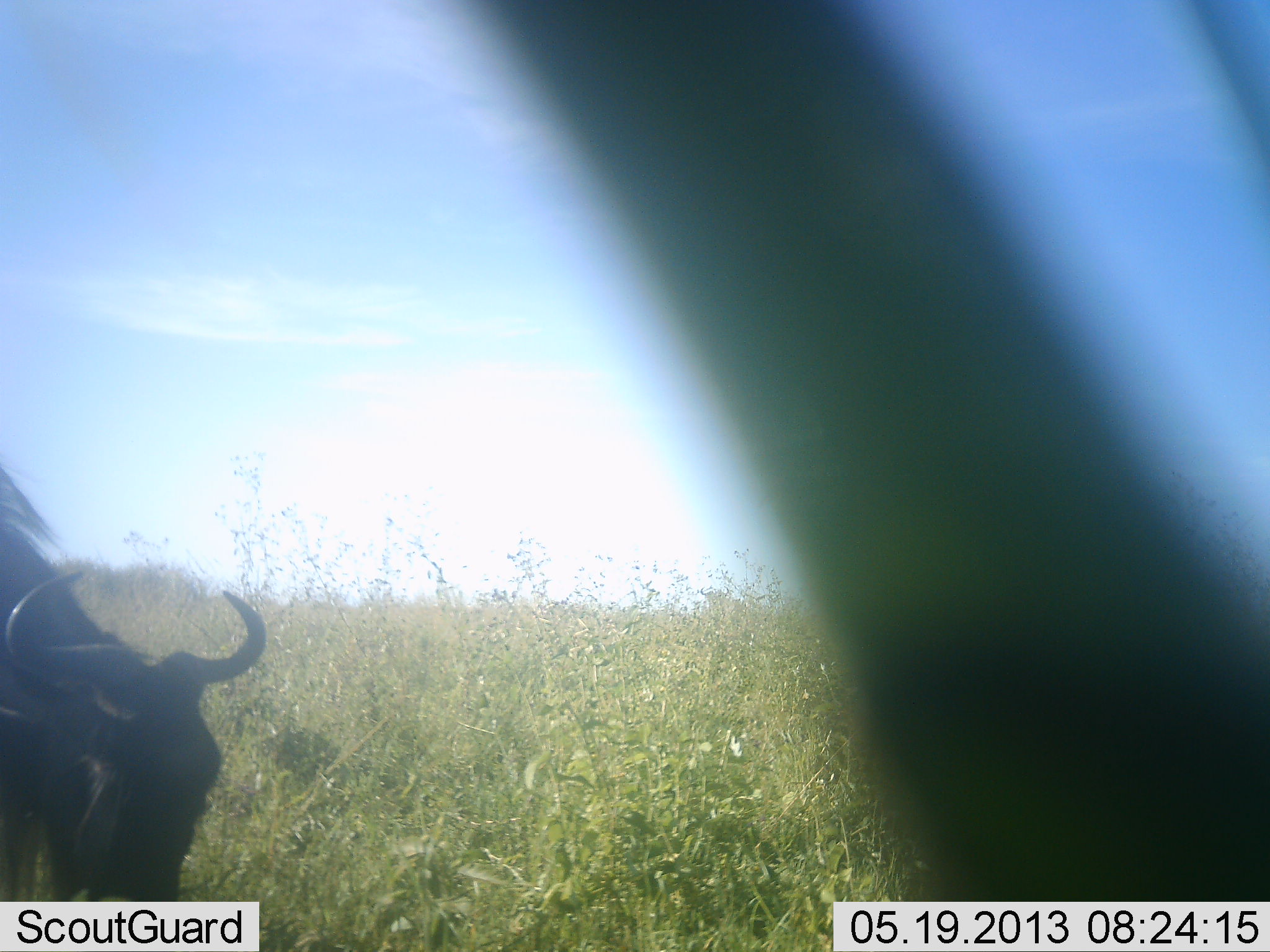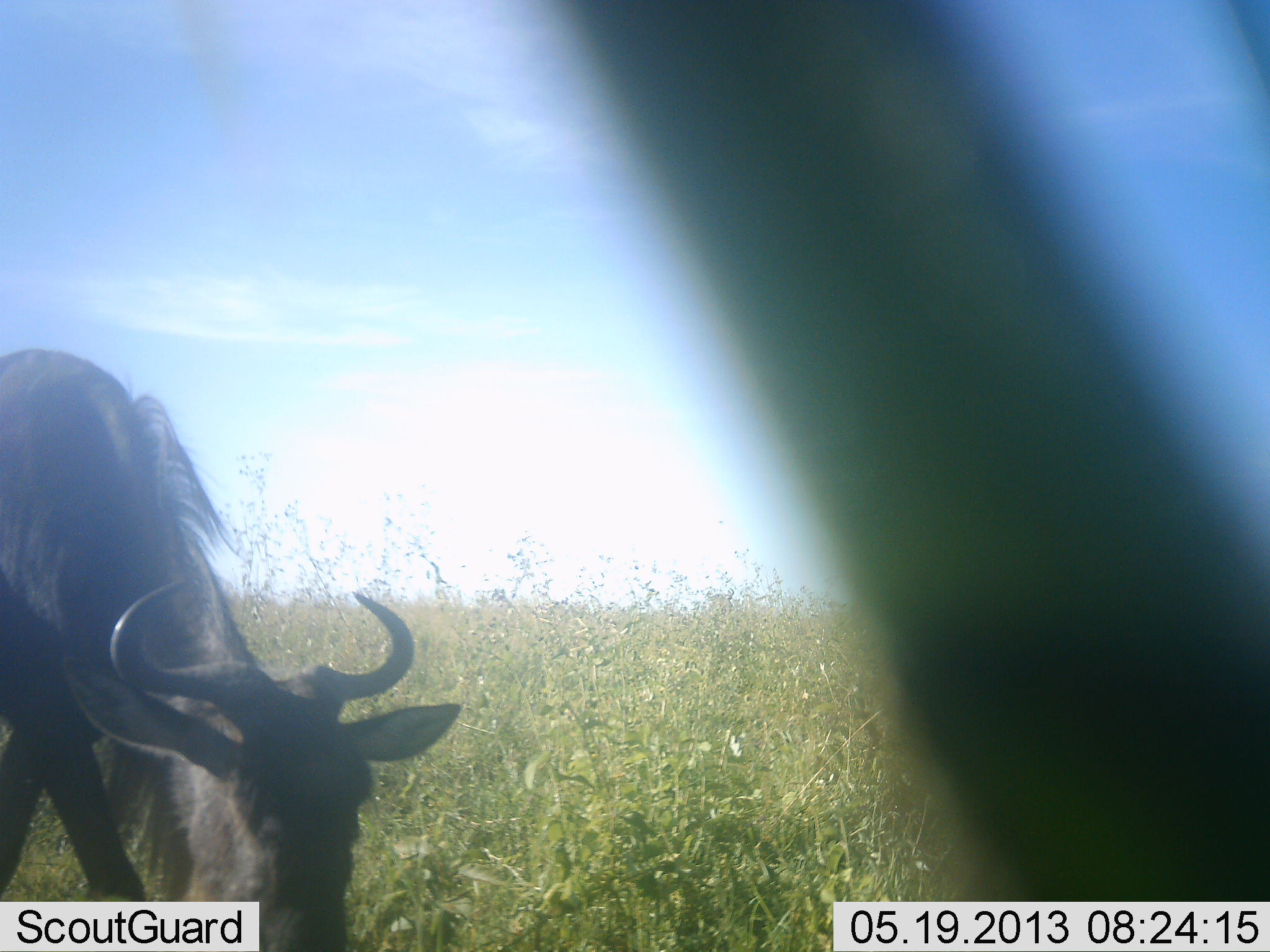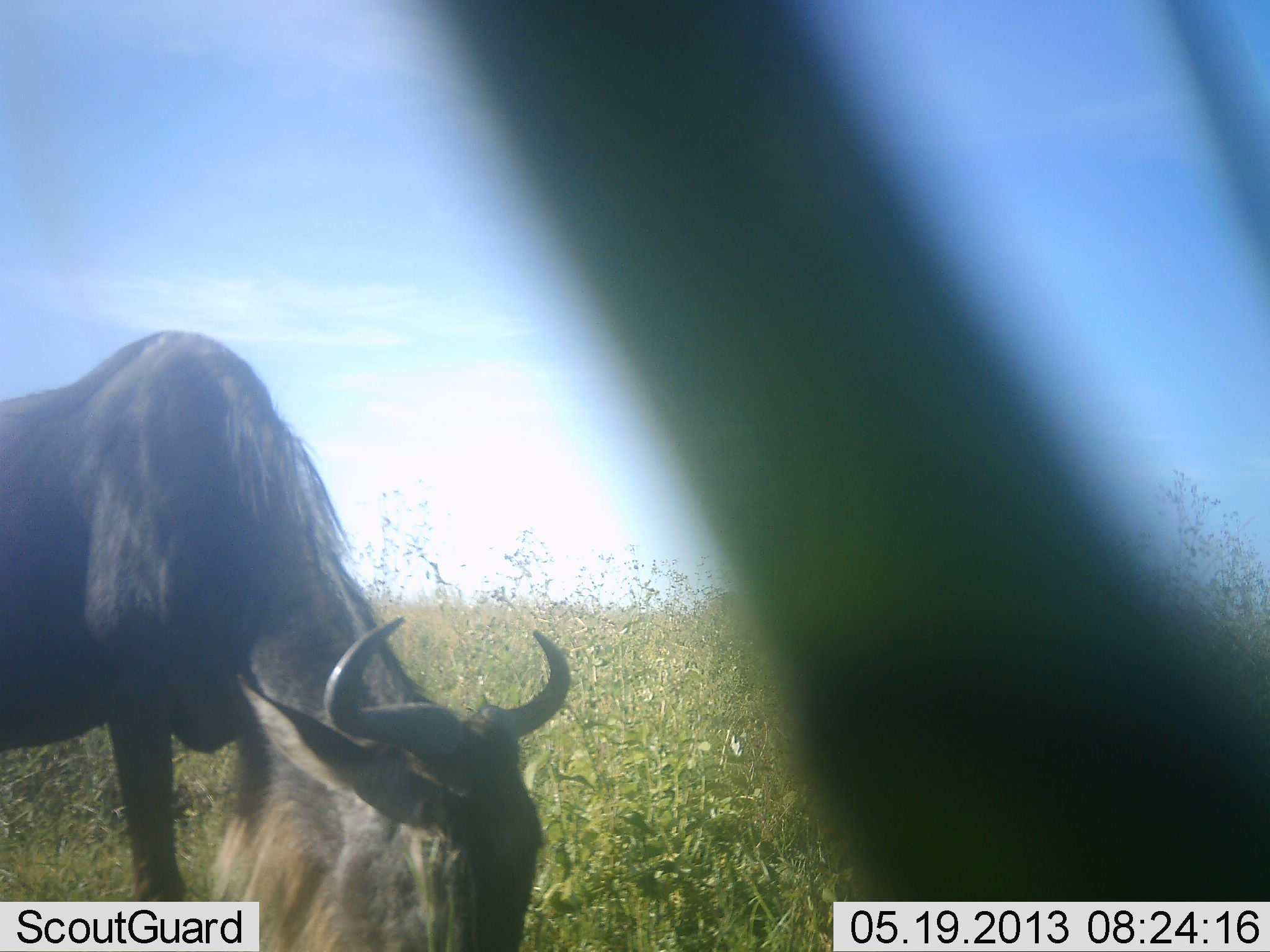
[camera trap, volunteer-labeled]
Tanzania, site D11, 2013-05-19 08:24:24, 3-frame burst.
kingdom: Animalia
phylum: Chordata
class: Mammalia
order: Artiodactyla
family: Bovidae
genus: Connochaetes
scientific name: Connochaetes taurinus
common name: blue wildebeest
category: wildebeest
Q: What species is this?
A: Wildebeest (blue wildebeest) (Connochaetes taurinus).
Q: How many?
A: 1.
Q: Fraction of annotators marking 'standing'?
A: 4%.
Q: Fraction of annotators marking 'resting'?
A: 0%.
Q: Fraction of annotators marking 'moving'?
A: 44%.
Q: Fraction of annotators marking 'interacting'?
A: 0%.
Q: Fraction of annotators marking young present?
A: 0%.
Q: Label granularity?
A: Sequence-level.